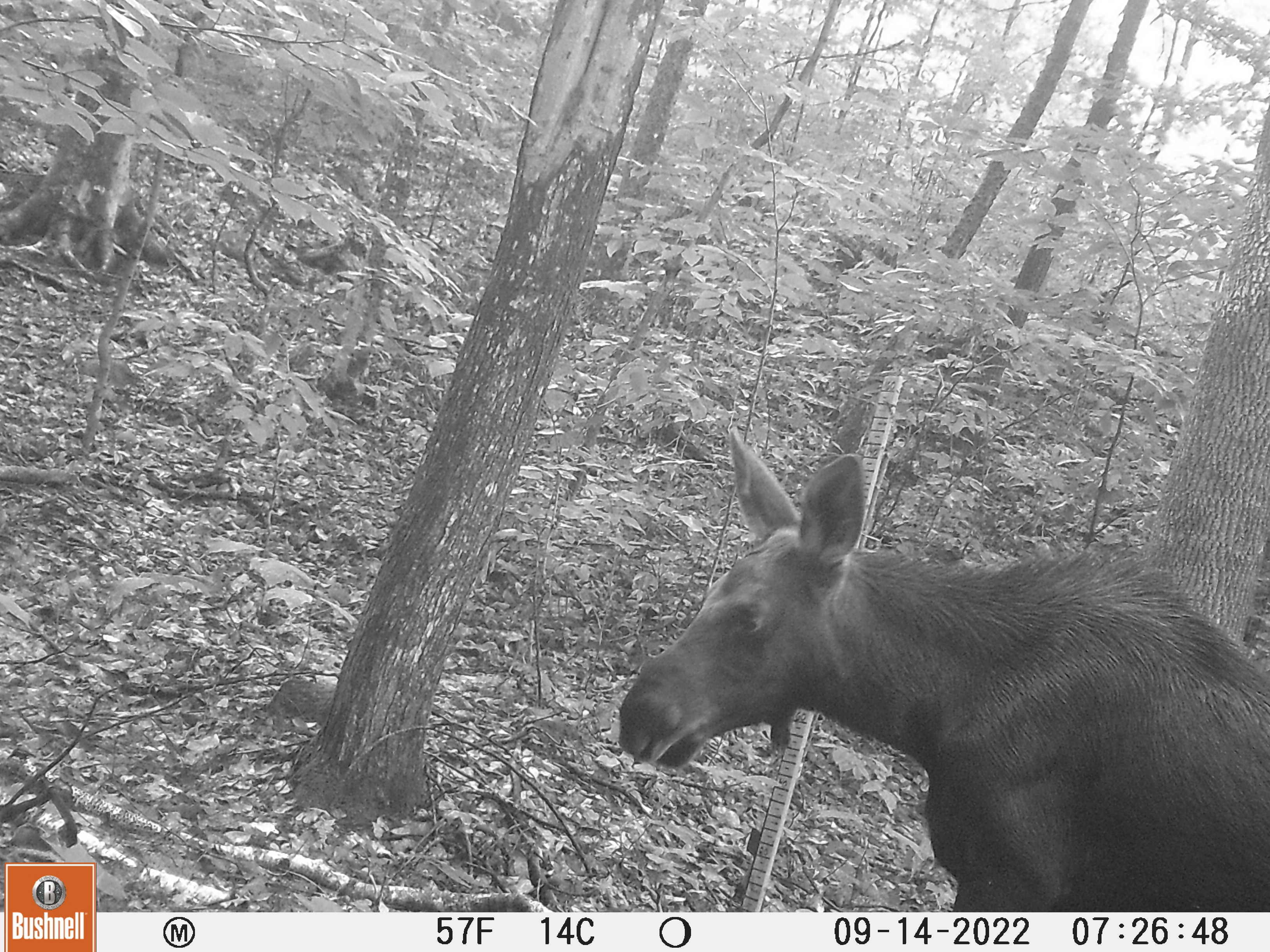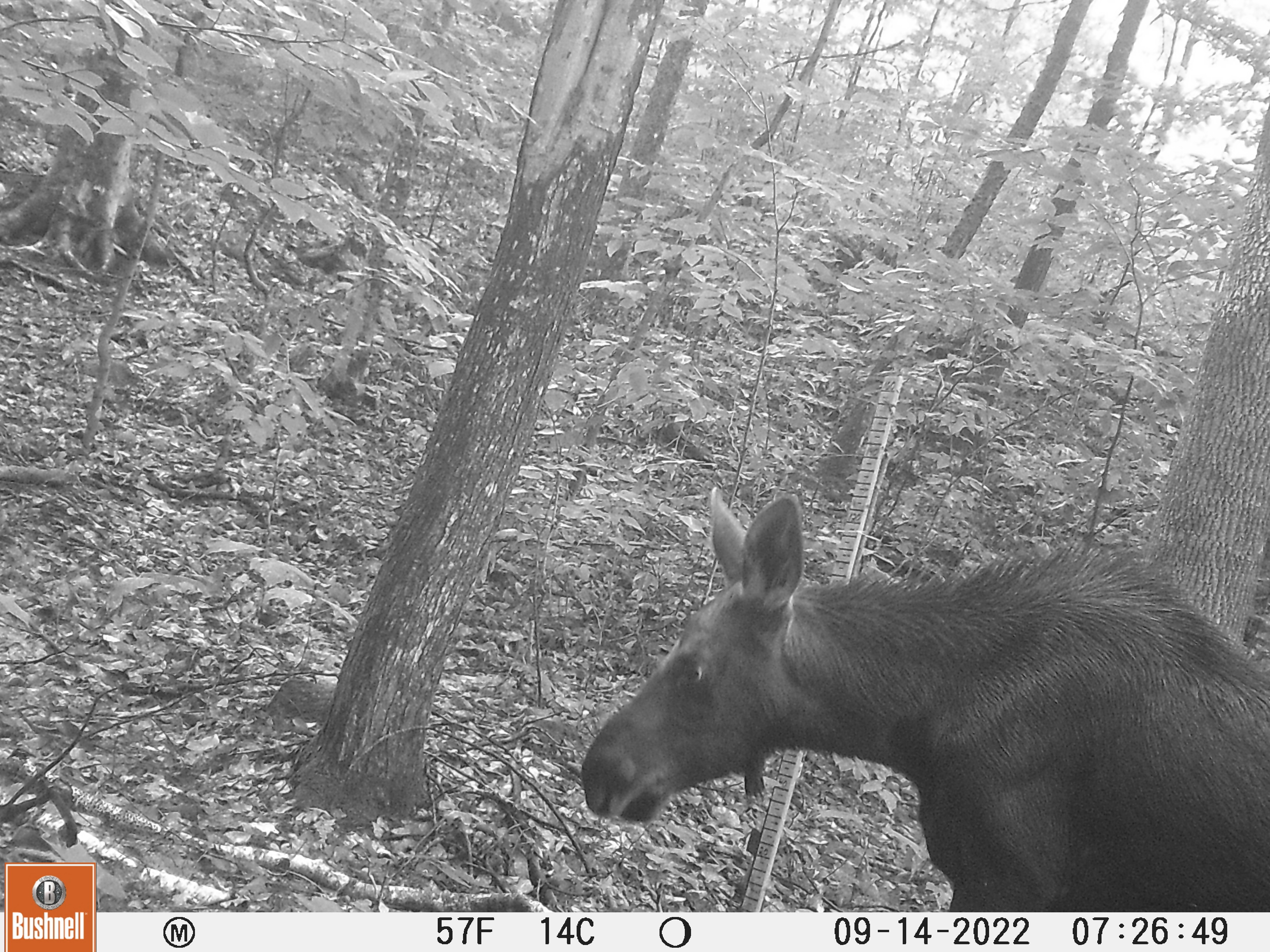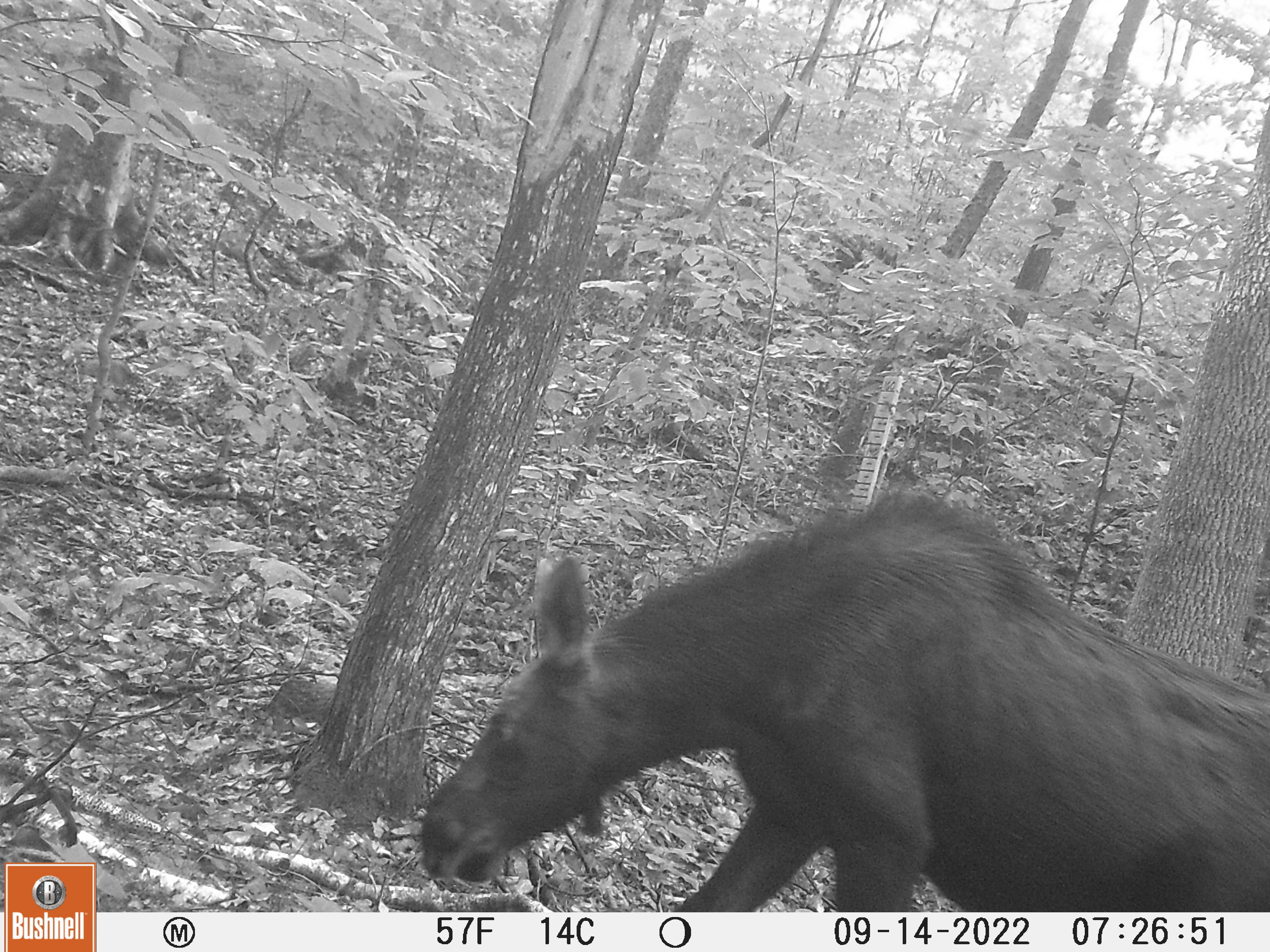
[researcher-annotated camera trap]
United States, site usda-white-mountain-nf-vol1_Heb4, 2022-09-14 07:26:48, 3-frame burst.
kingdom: Animalia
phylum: Chordata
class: Mammalia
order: Artiodactyla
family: Cervidae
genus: Alces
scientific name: Alces alces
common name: moose